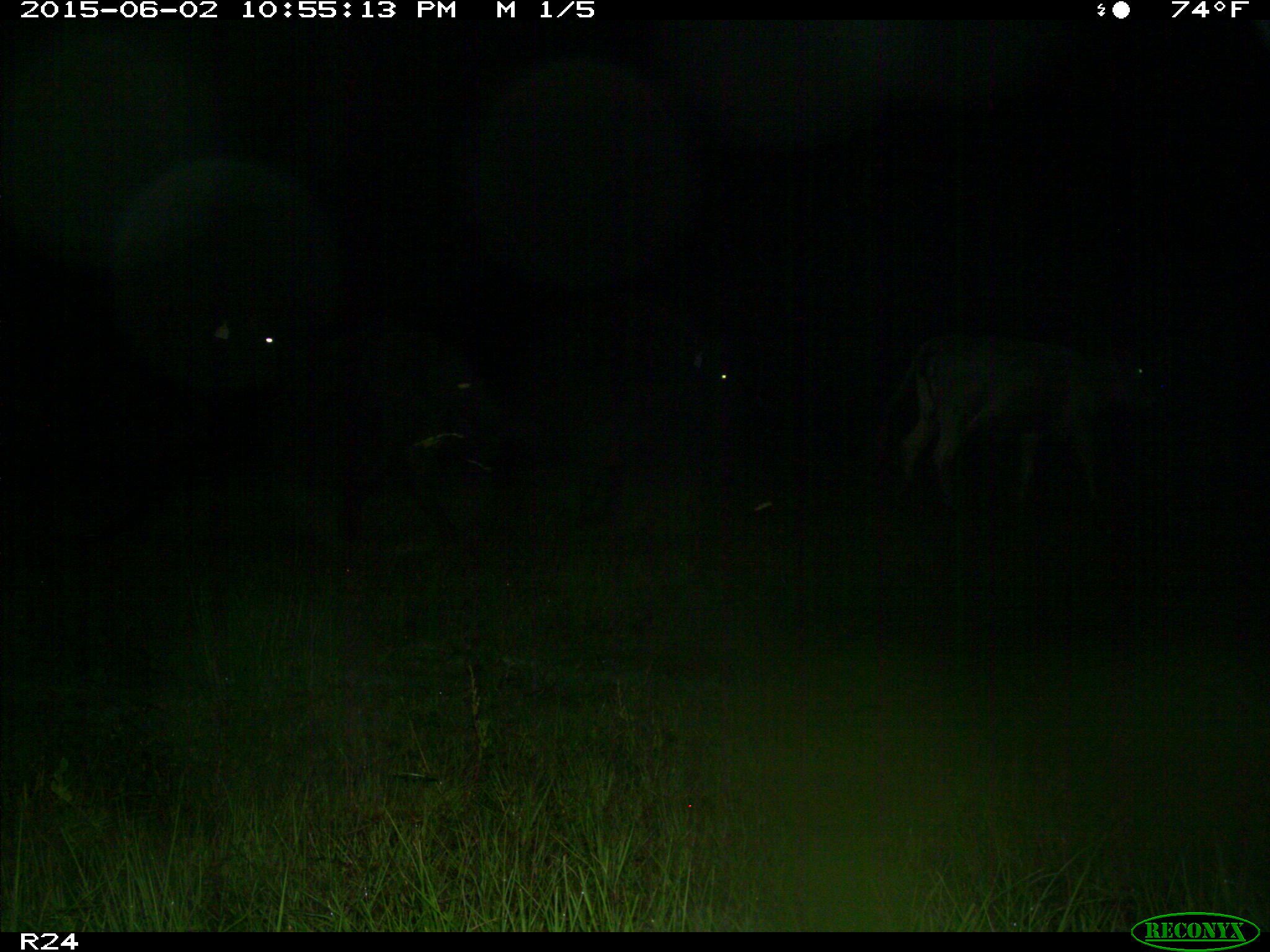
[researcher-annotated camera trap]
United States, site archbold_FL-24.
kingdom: Animalia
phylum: Chordata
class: Mammalia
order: Artiodactyla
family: Bovidae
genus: Bos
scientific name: Bos taurus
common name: domestic cow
Bos taurus (domestic cow).